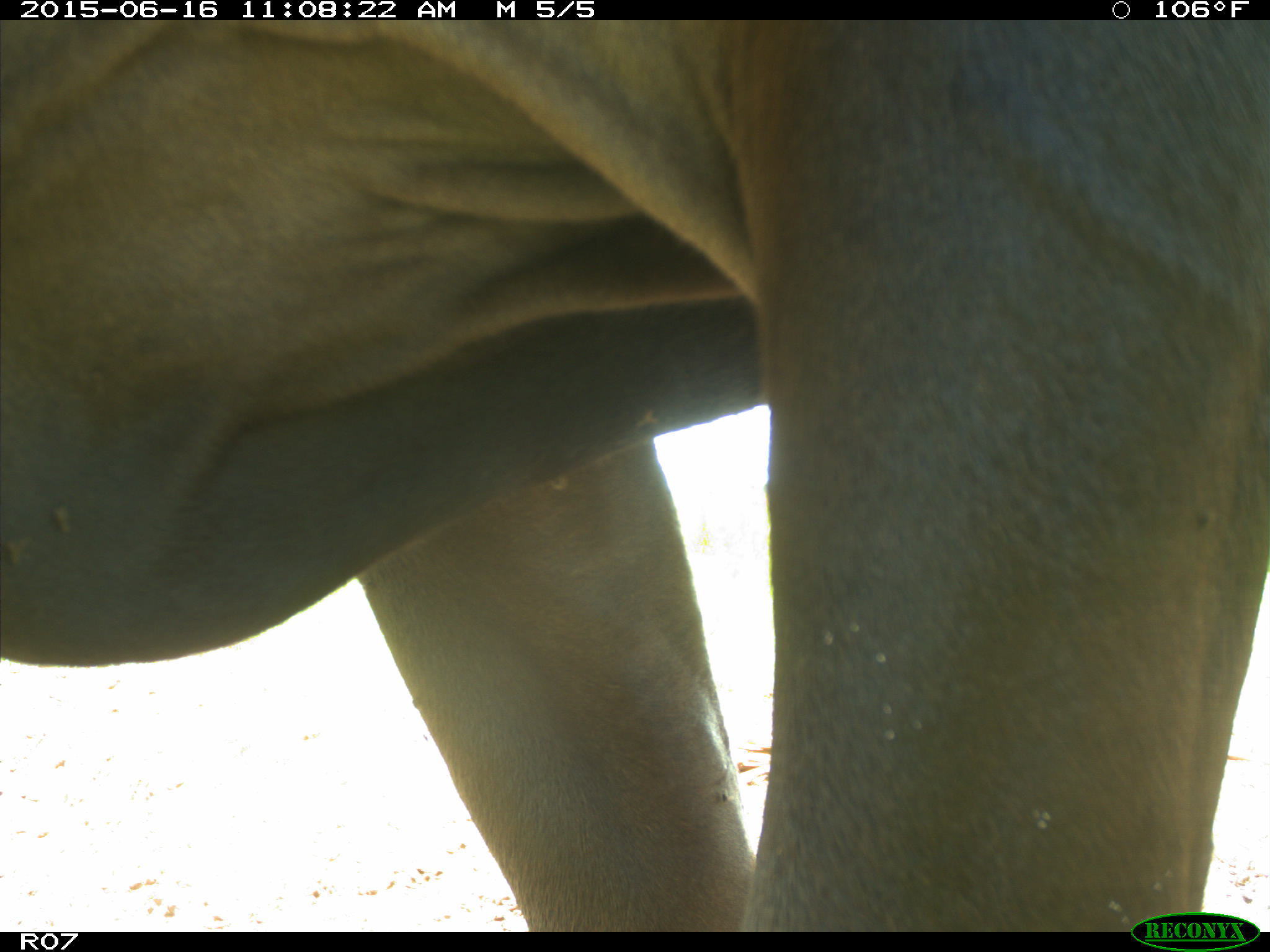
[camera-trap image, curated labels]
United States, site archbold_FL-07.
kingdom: Animalia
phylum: Chordata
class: Mammalia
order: Artiodactyla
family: Bovidae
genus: Bos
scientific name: Bos taurus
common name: domestic cow